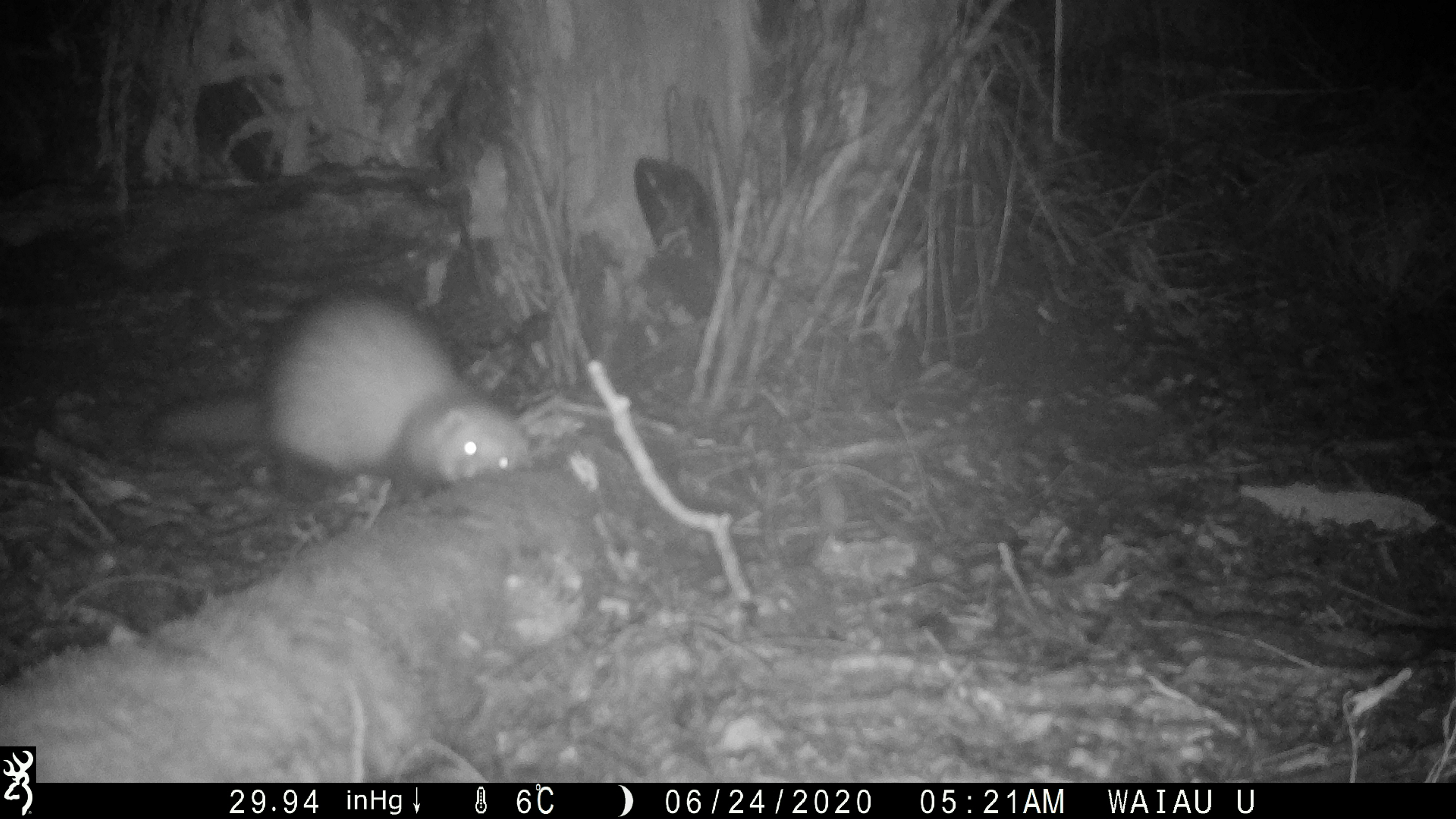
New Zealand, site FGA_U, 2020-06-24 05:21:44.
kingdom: Animalia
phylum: Chordata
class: Mammalia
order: Carnivora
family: Mustelidae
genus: Mustela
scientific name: Mustela furo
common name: ferret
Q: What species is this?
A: Ferret (Mustela furo).